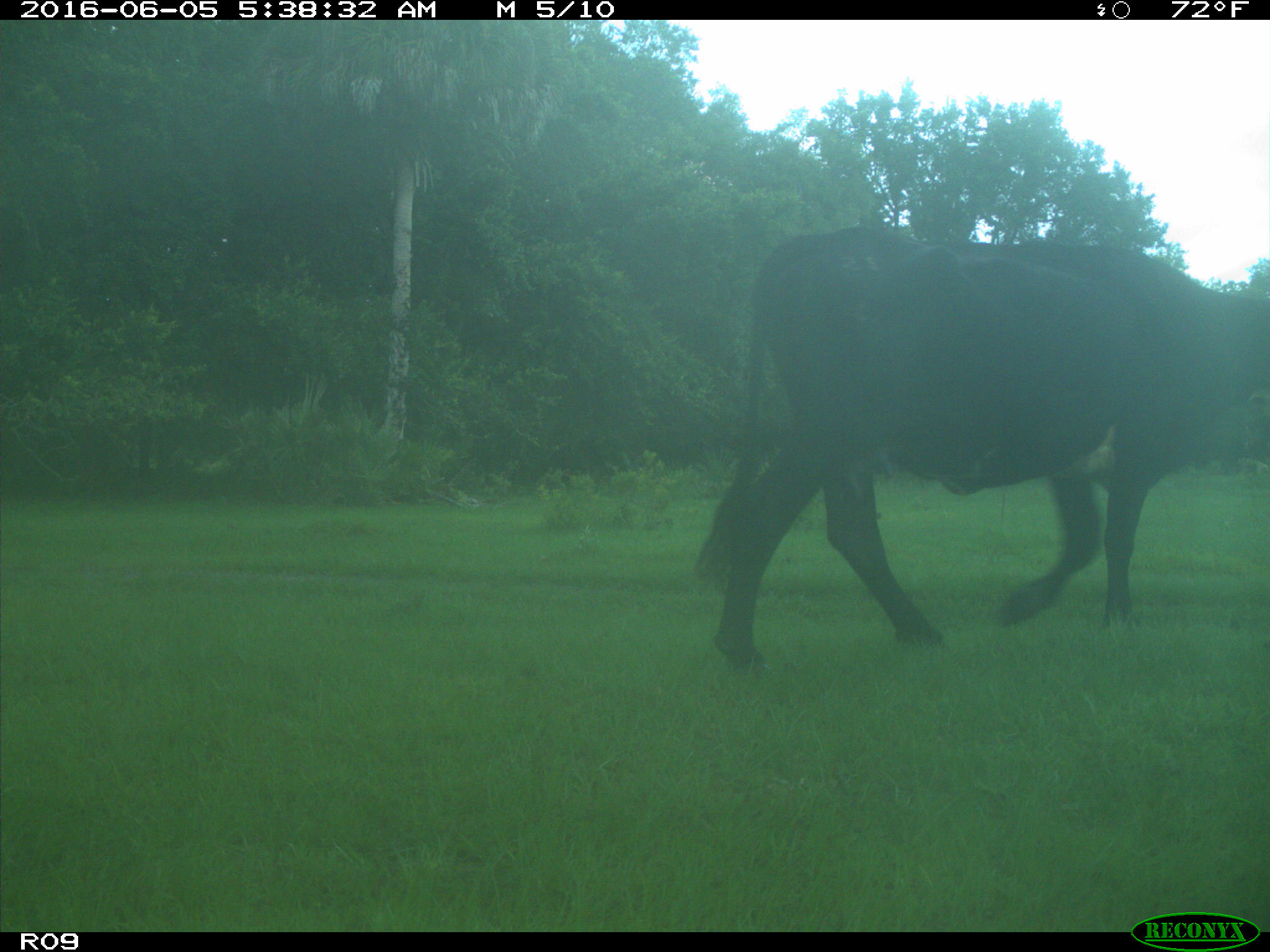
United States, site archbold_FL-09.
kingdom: Animalia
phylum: Chordata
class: Mammalia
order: Artiodactyla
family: Bovidae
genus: Bos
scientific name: Bos taurus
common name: domestic cow